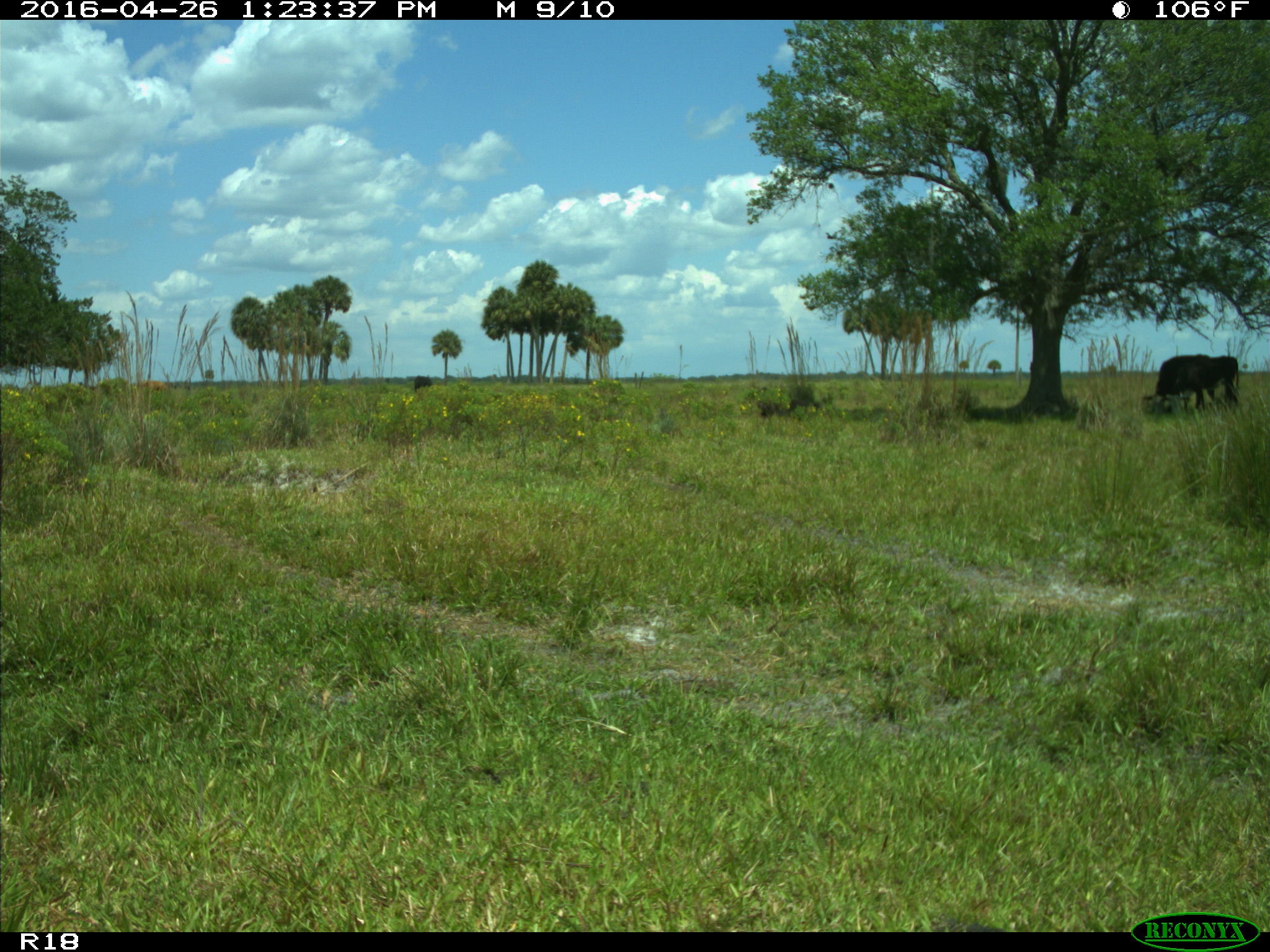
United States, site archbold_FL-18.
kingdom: Animalia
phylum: Chordata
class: Mammalia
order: Artiodactyla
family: Bovidae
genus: Bos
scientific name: Bos taurus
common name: domestic cow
Bos taurus (domestic cow).